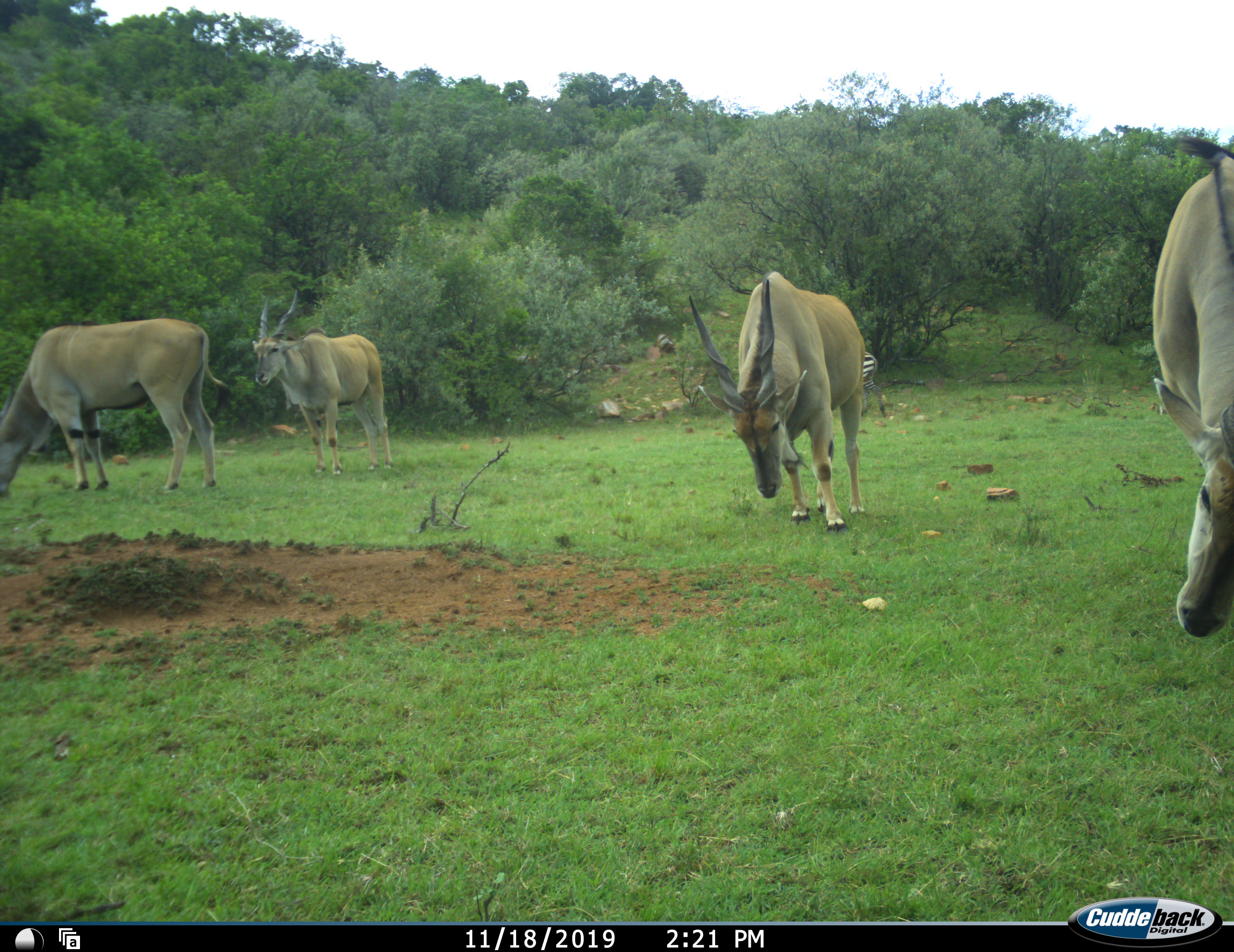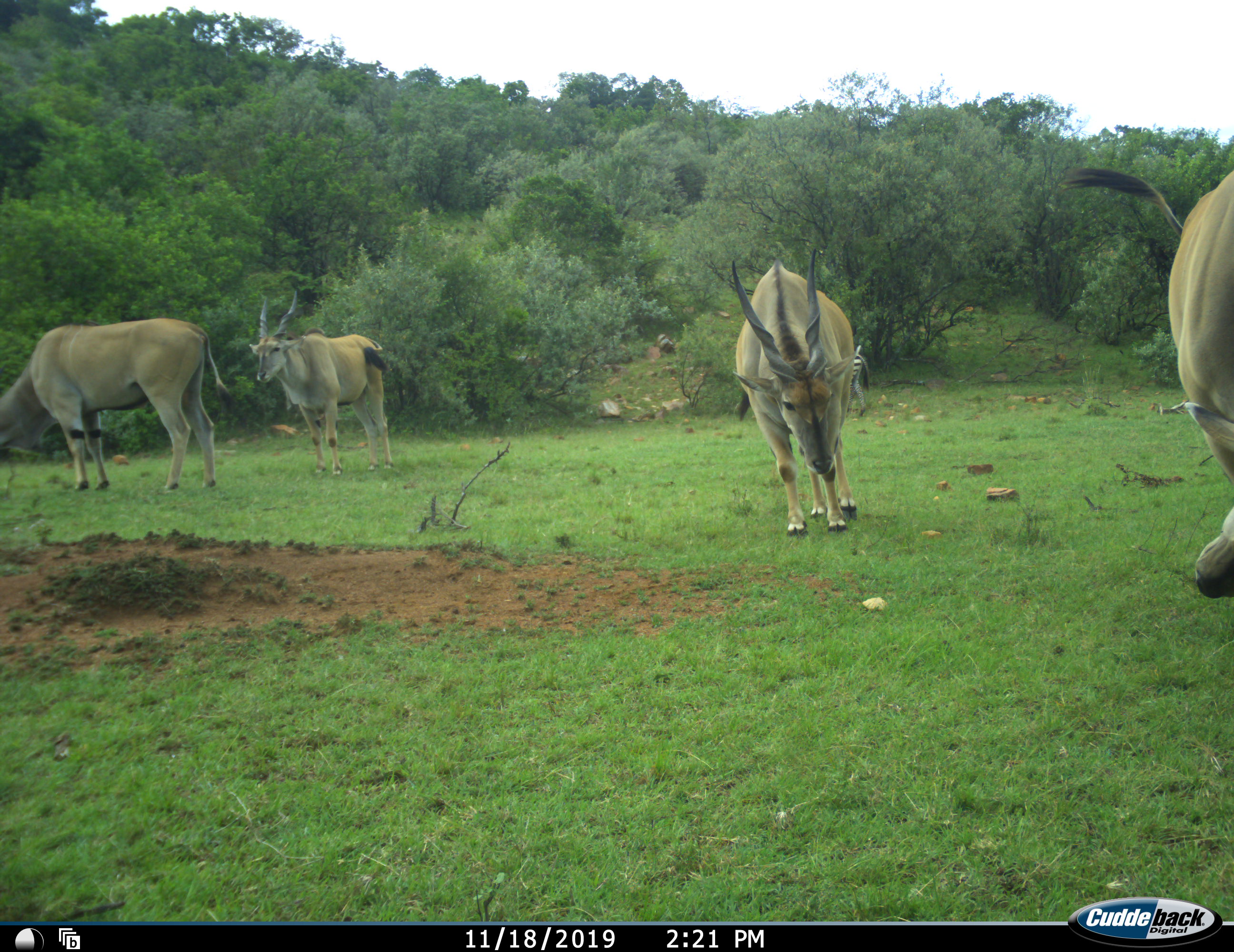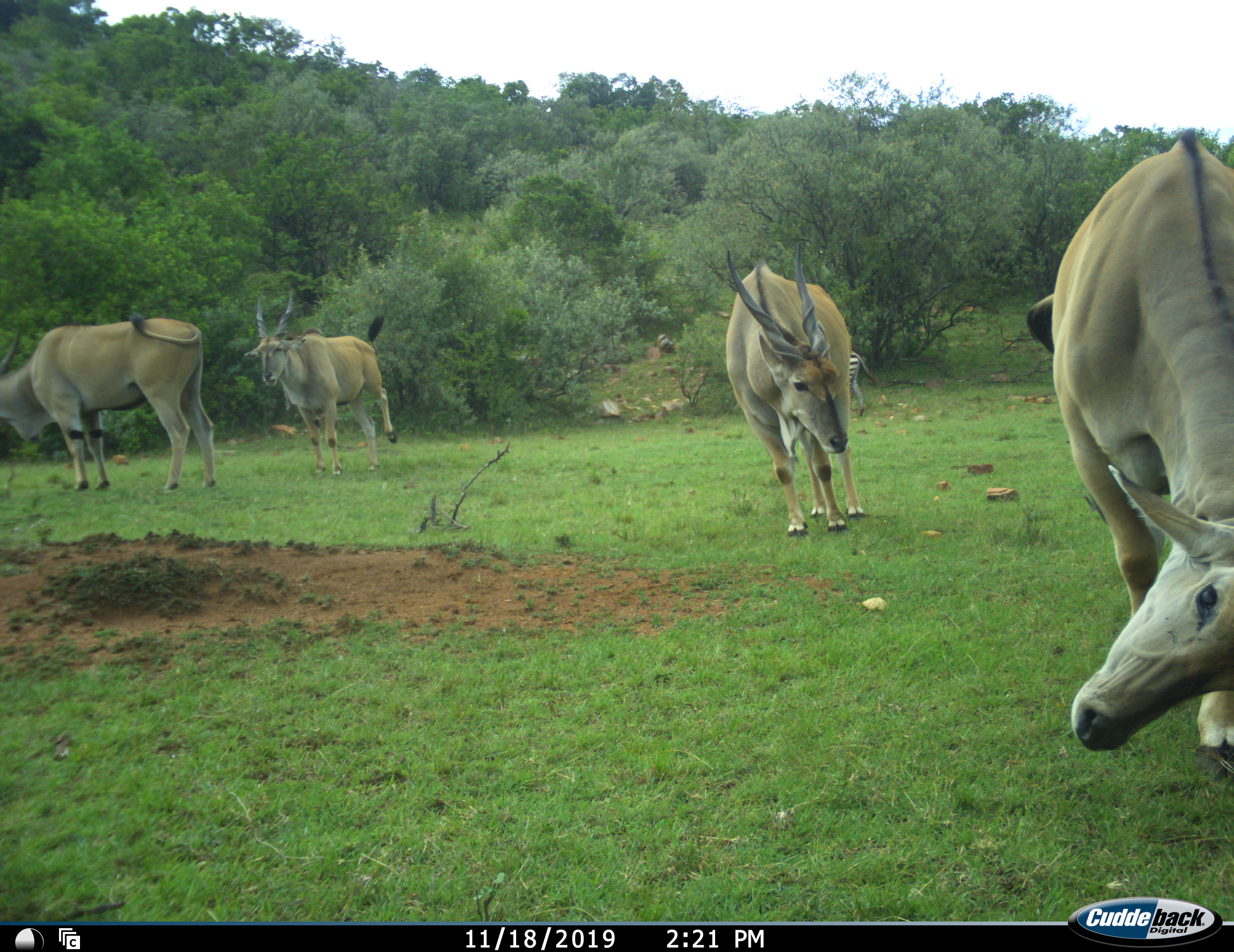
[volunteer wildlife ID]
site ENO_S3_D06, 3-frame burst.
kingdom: Animalia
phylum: Chordata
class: Mammalia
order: Artiodactyla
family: Bovidae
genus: Tragelaphus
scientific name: Tragelaphus oryx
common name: eland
Eland (Tragelaphus oryx), count 4. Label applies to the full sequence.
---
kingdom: Animalia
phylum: Chordata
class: Mammalia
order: Perissodactyla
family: Equidae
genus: Equus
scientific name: Equus quagga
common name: plains zebra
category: zebraplains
Zebraplains (plains zebra) (Equus quagga), count 1. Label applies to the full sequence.